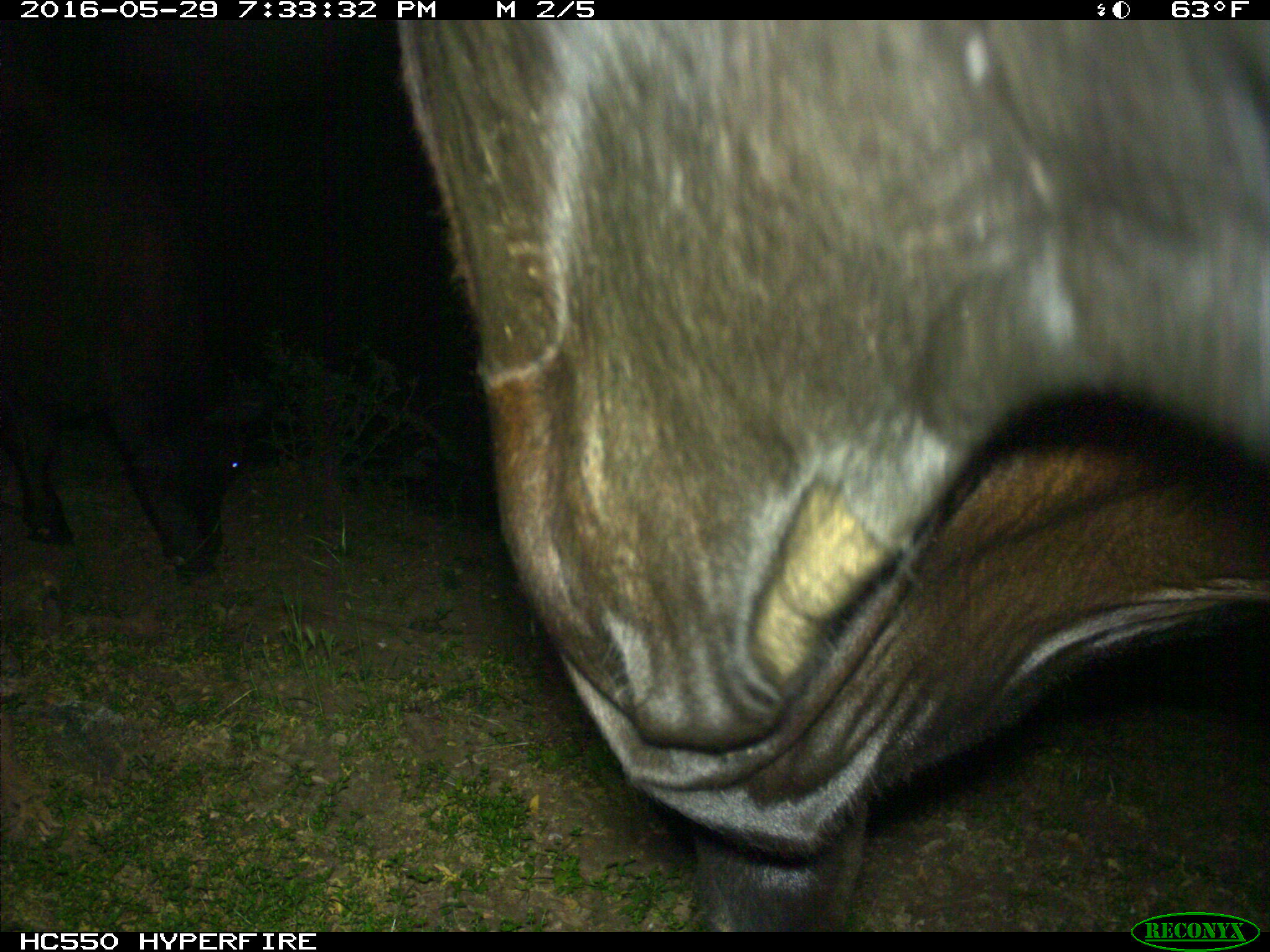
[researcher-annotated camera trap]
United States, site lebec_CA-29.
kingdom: Animalia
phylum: Chordata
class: Mammalia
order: Artiodactyla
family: Bovidae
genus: Bos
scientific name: Bos taurus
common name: domestic cow